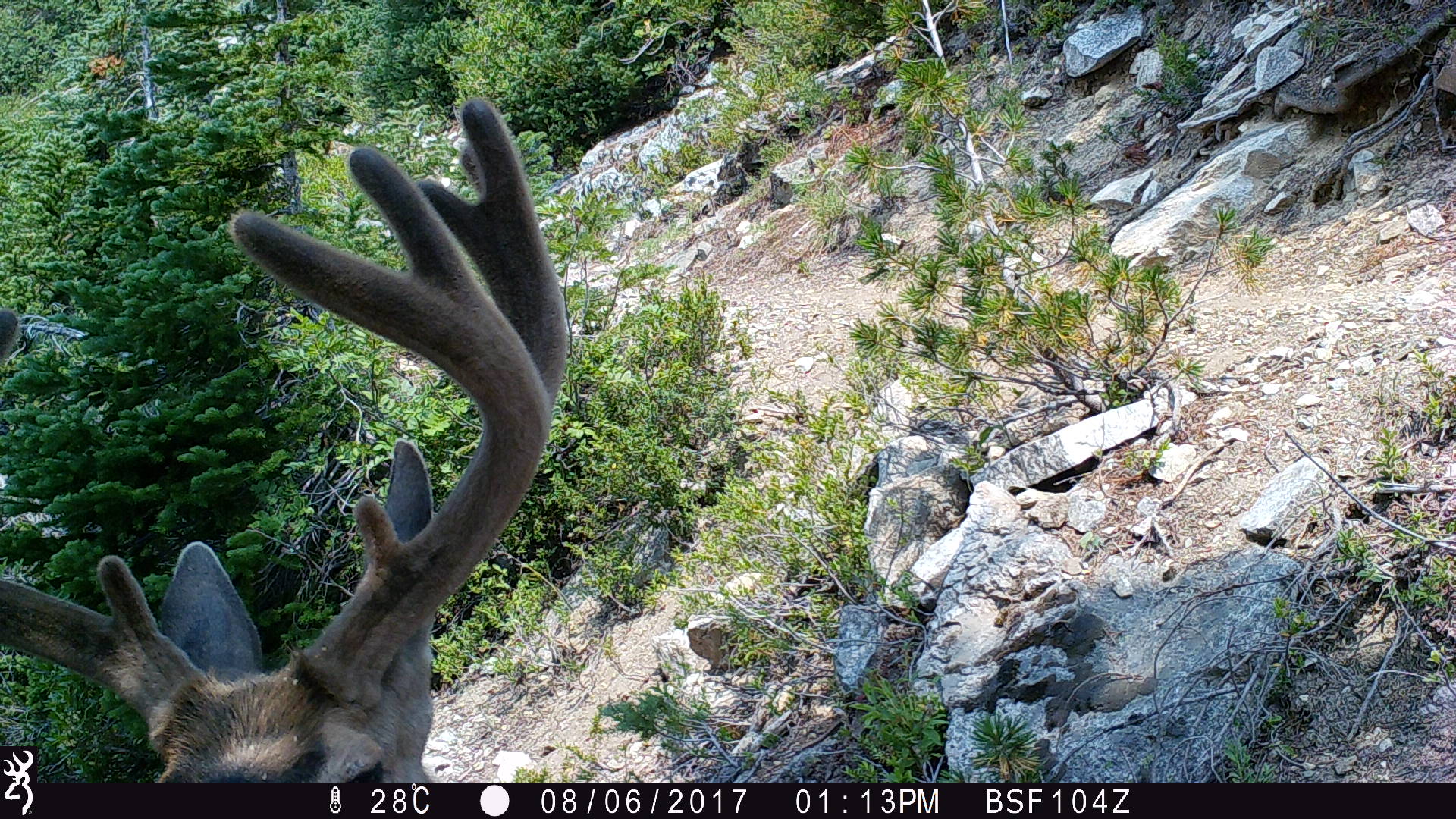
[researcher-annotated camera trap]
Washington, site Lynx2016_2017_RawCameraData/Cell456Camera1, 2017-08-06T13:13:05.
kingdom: Animalia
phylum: Chordata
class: Mammalia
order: Artiodactyla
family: Cervidae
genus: Odocoileus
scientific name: Odocoileus hemionus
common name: mule deer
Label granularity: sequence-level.